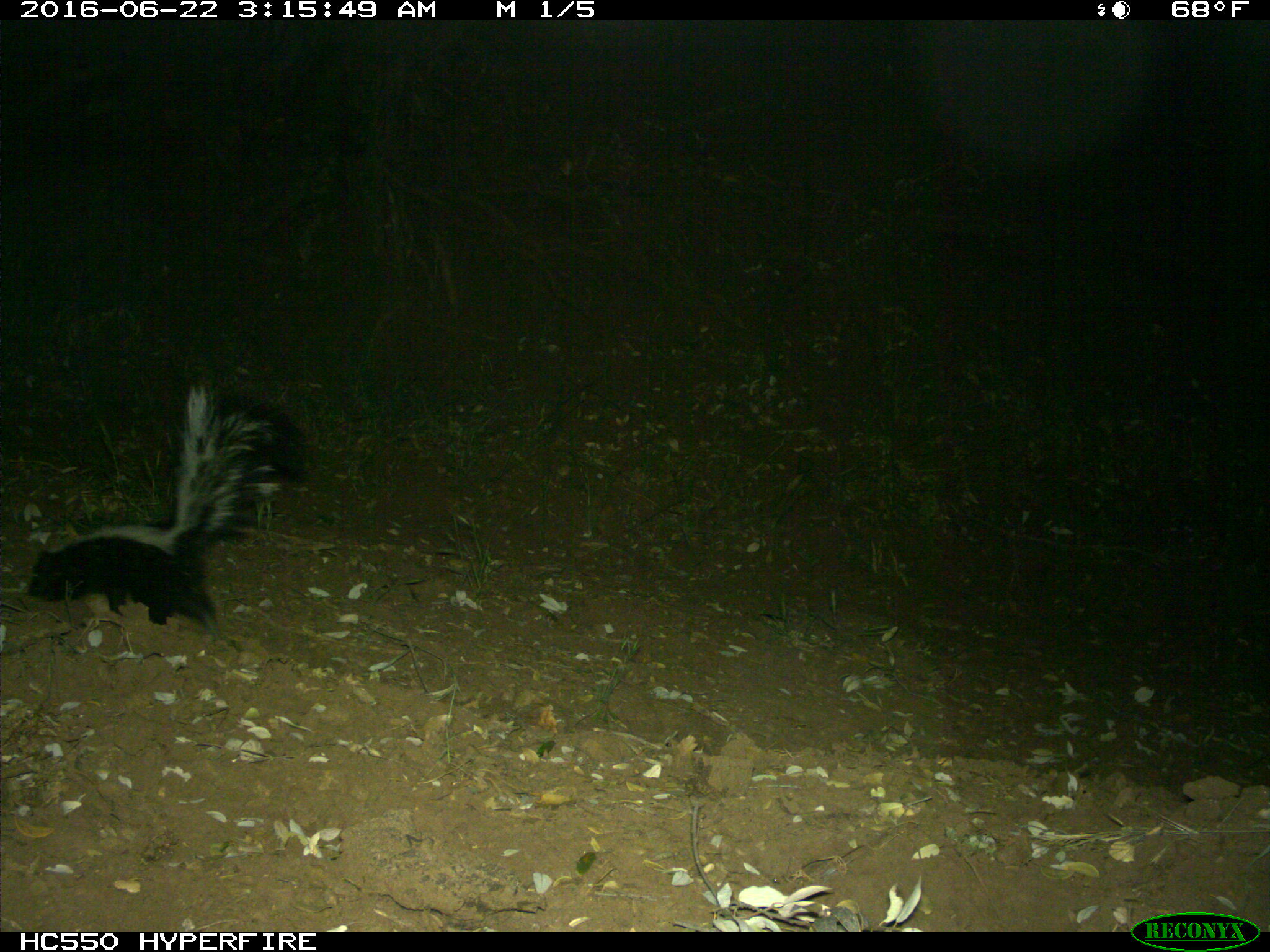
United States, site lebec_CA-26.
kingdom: Animalia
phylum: Chordata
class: Mammalia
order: Artiodactyla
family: Suidae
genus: Sus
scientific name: Sus scrofa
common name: wild boar